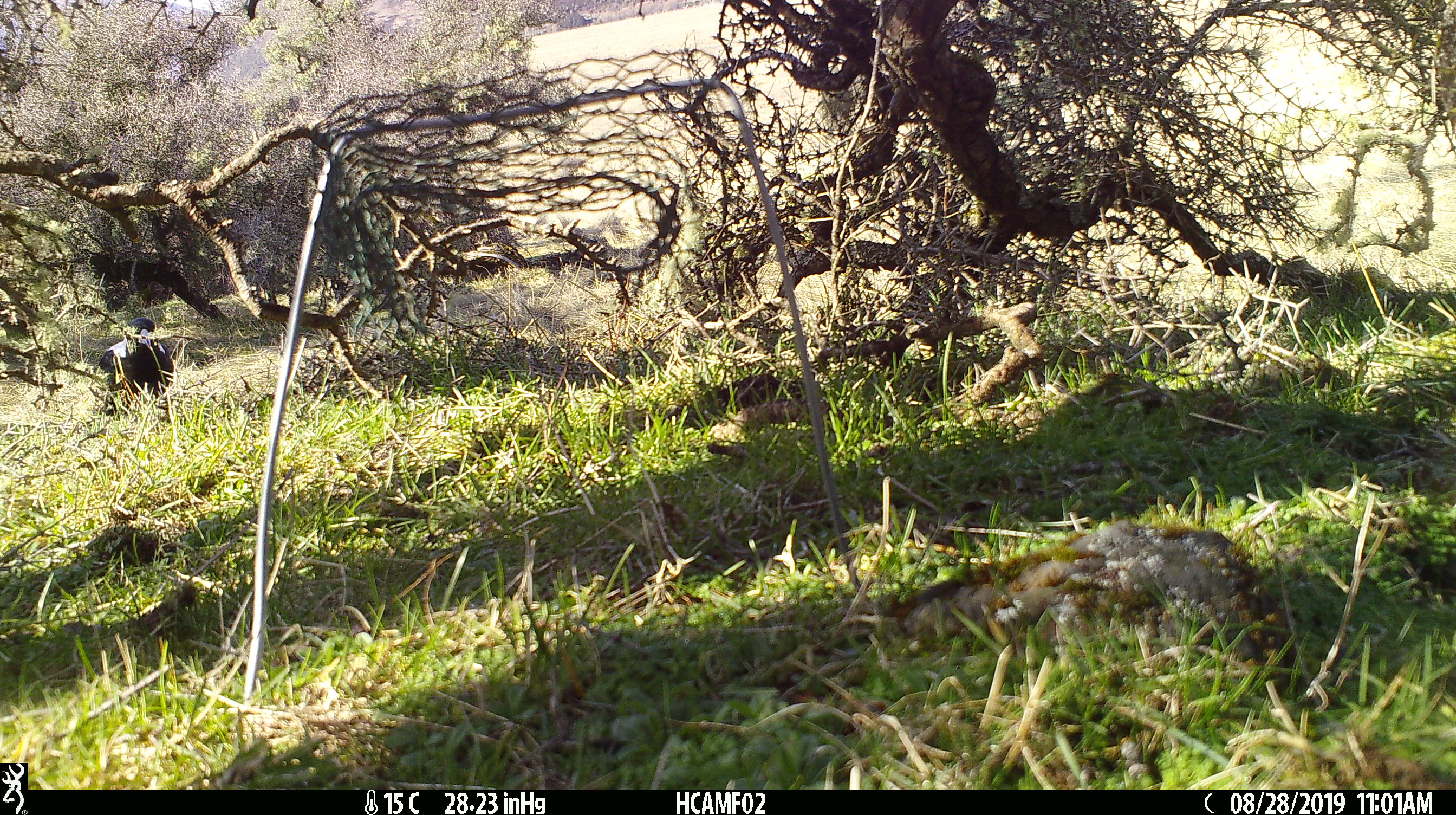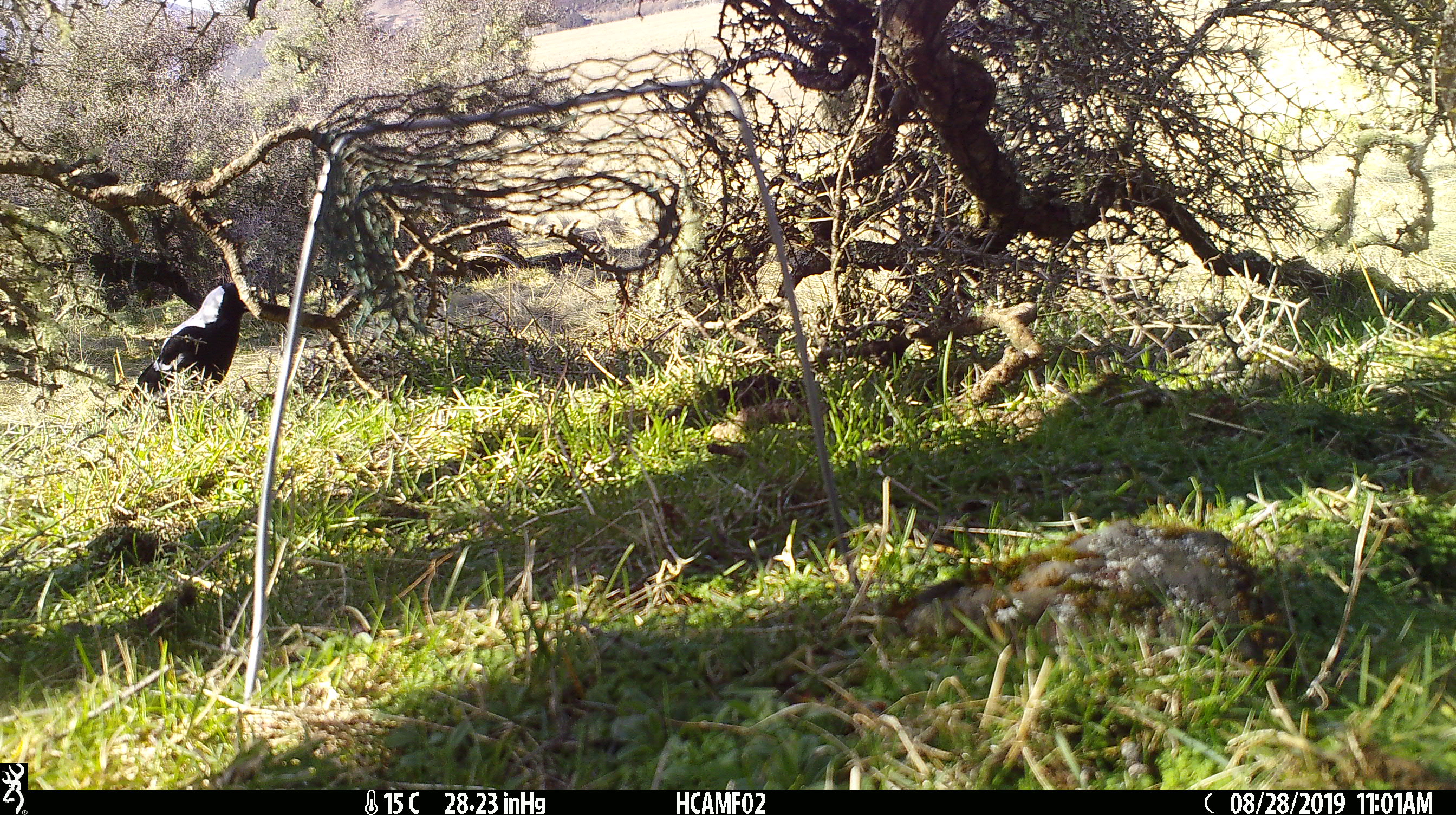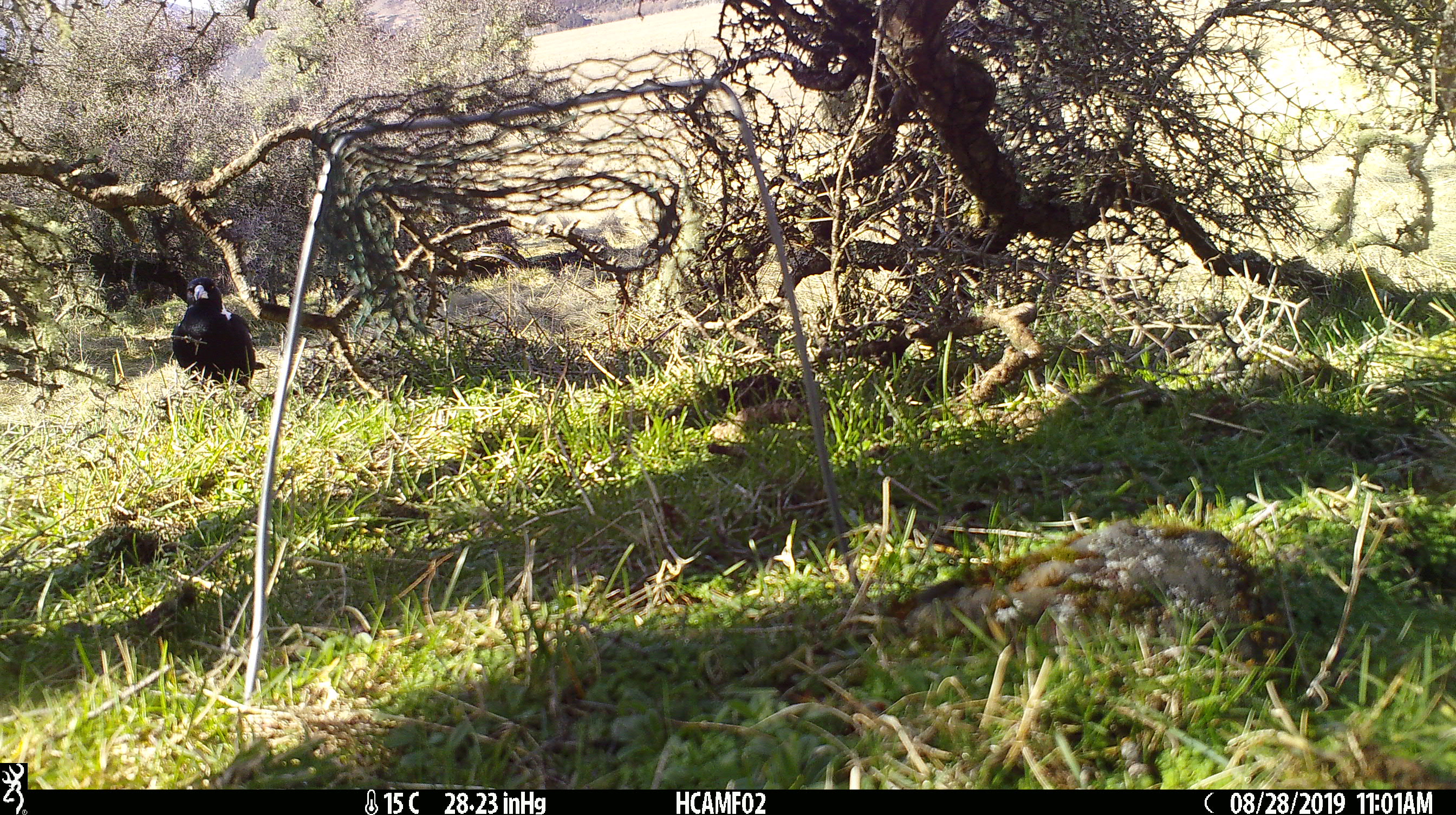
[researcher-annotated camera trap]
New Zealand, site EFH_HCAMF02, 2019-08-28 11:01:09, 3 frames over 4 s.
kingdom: Animalia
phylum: Chordata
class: Aves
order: Passeriformes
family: Artamidae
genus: Gymnorhina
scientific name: Gymnorhina tibicen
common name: australian magpie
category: magpie